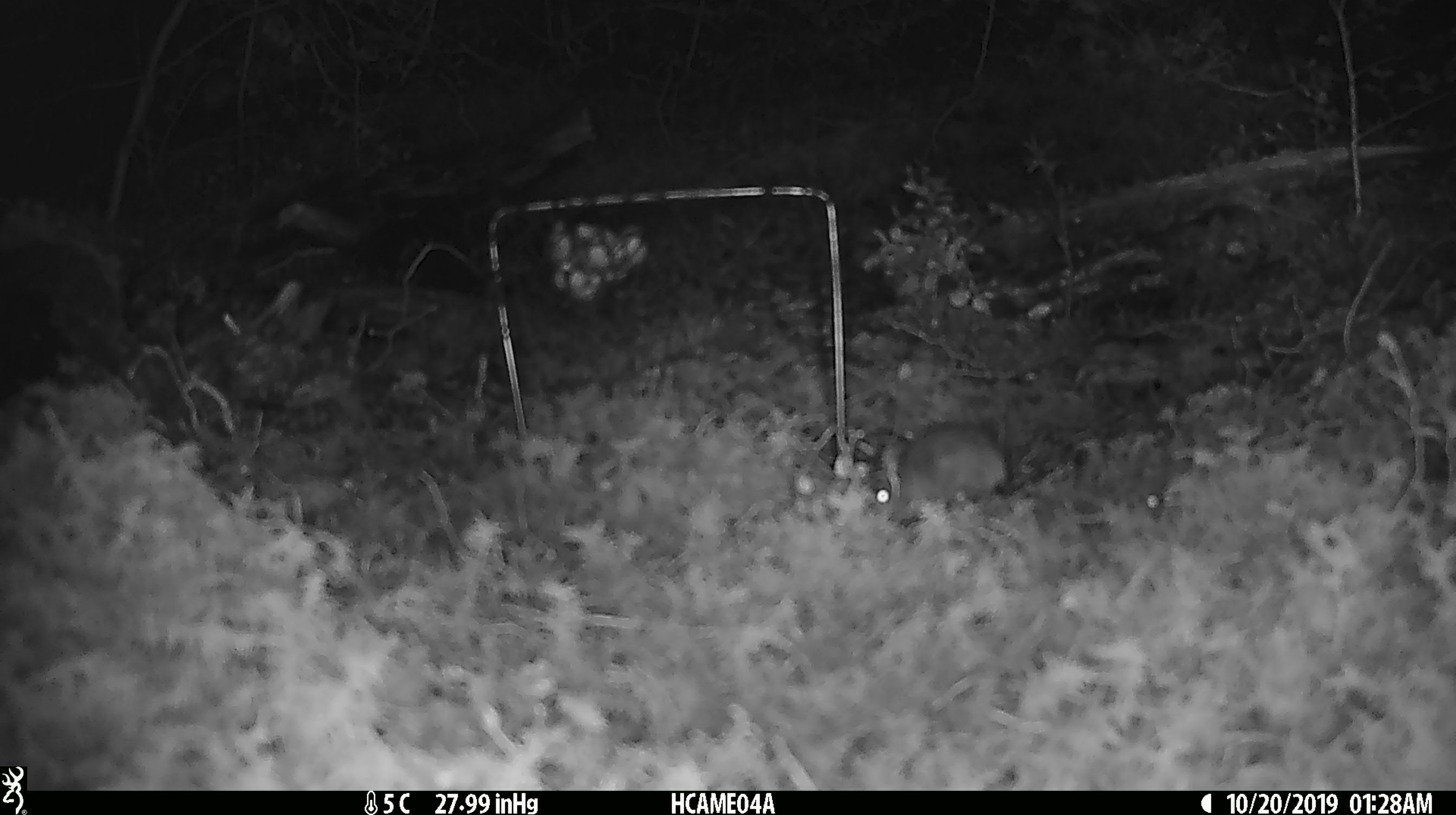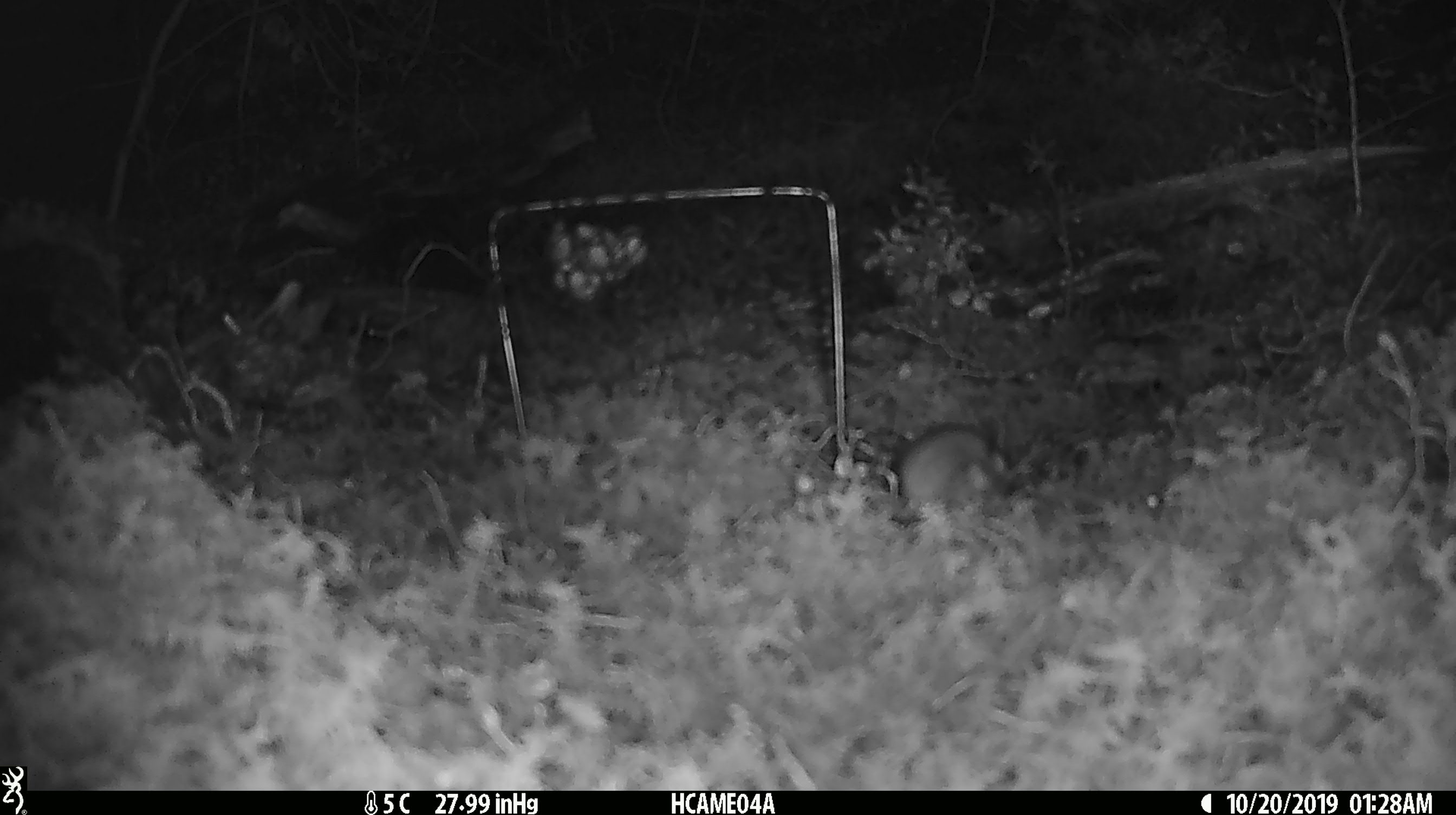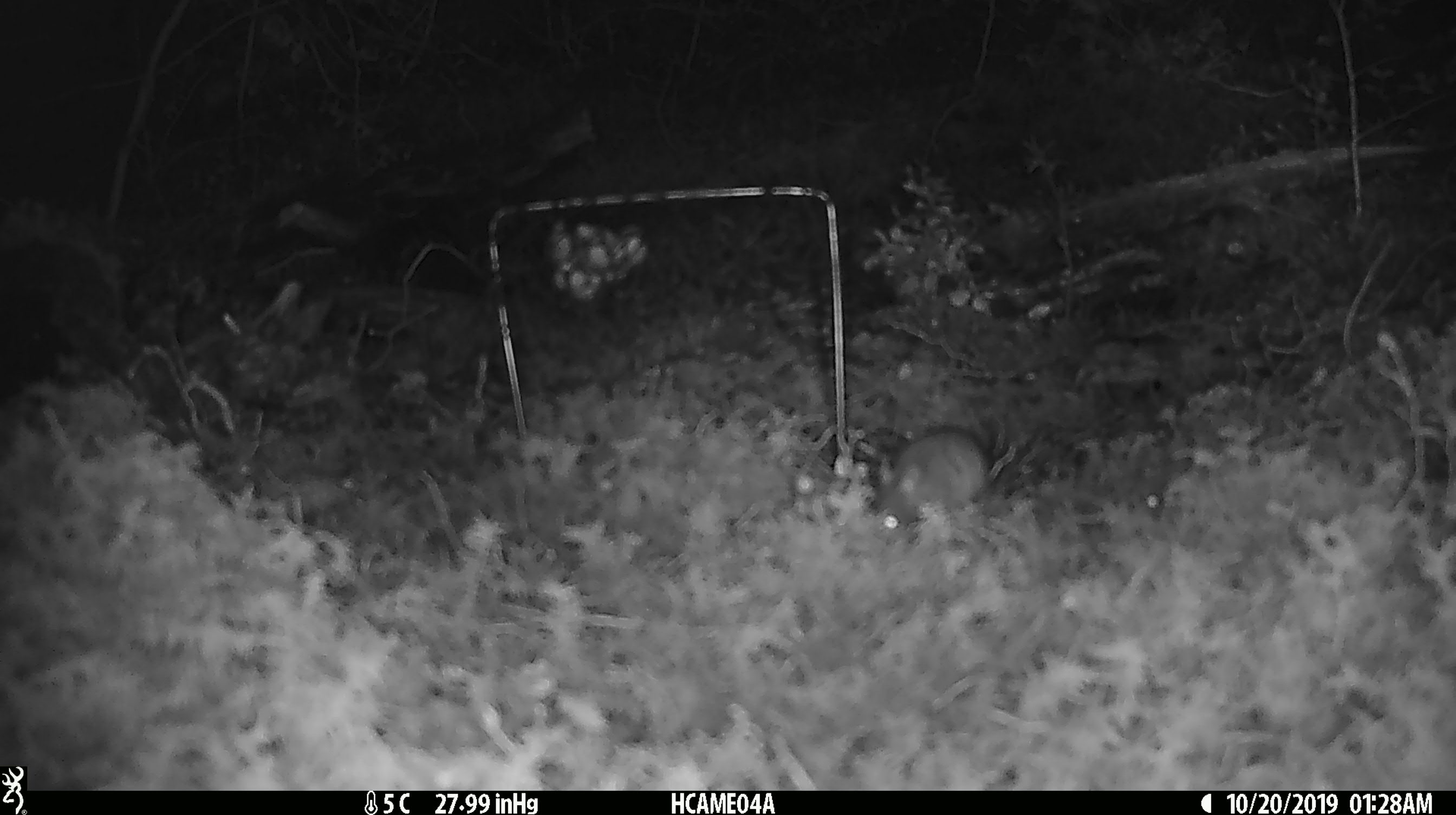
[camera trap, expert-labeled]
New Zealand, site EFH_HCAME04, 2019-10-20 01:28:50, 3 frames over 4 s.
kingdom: Animalia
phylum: Chordata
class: Mammalia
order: Rodentia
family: Muridae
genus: Mus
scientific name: Mus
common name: mouse